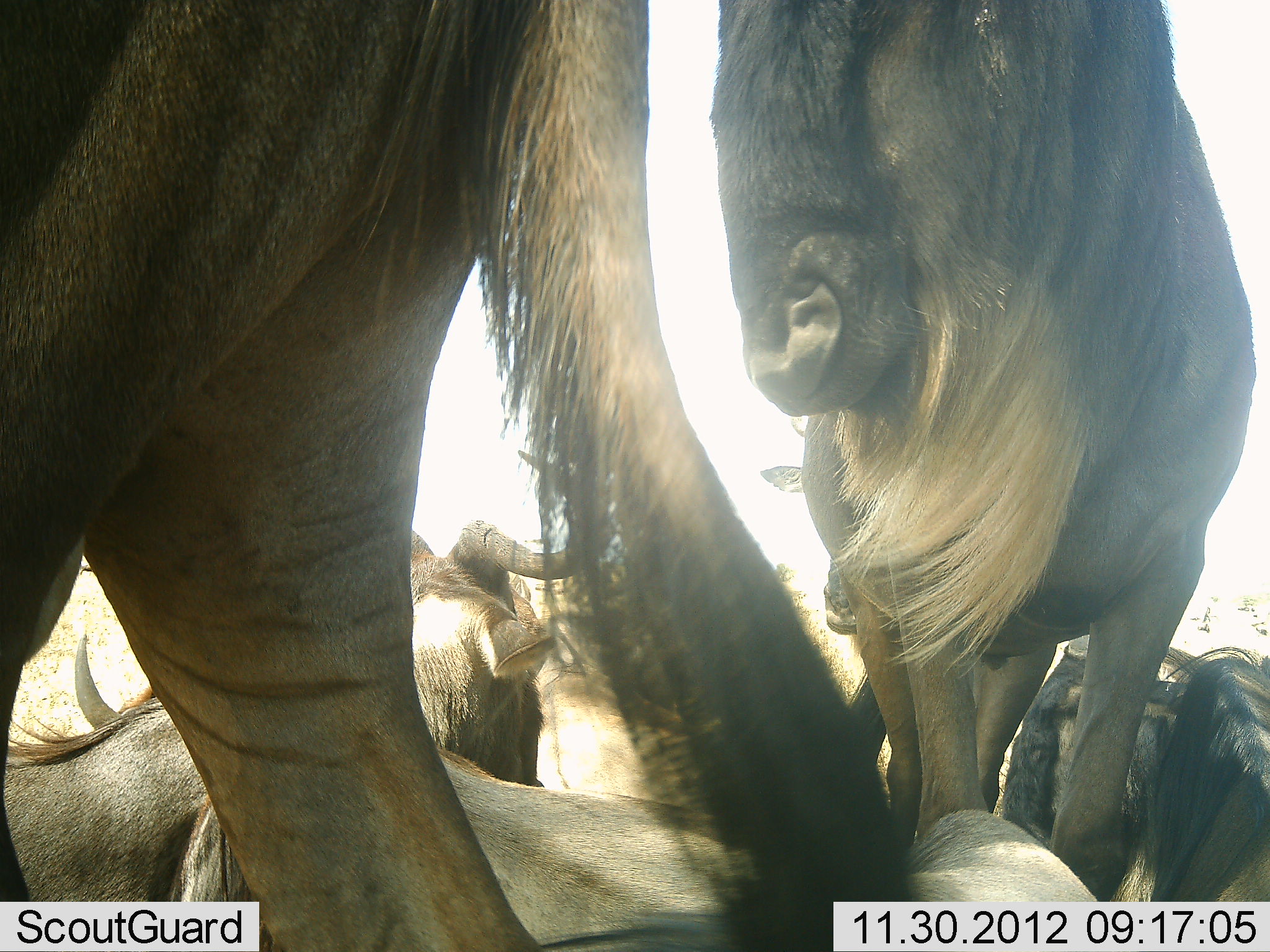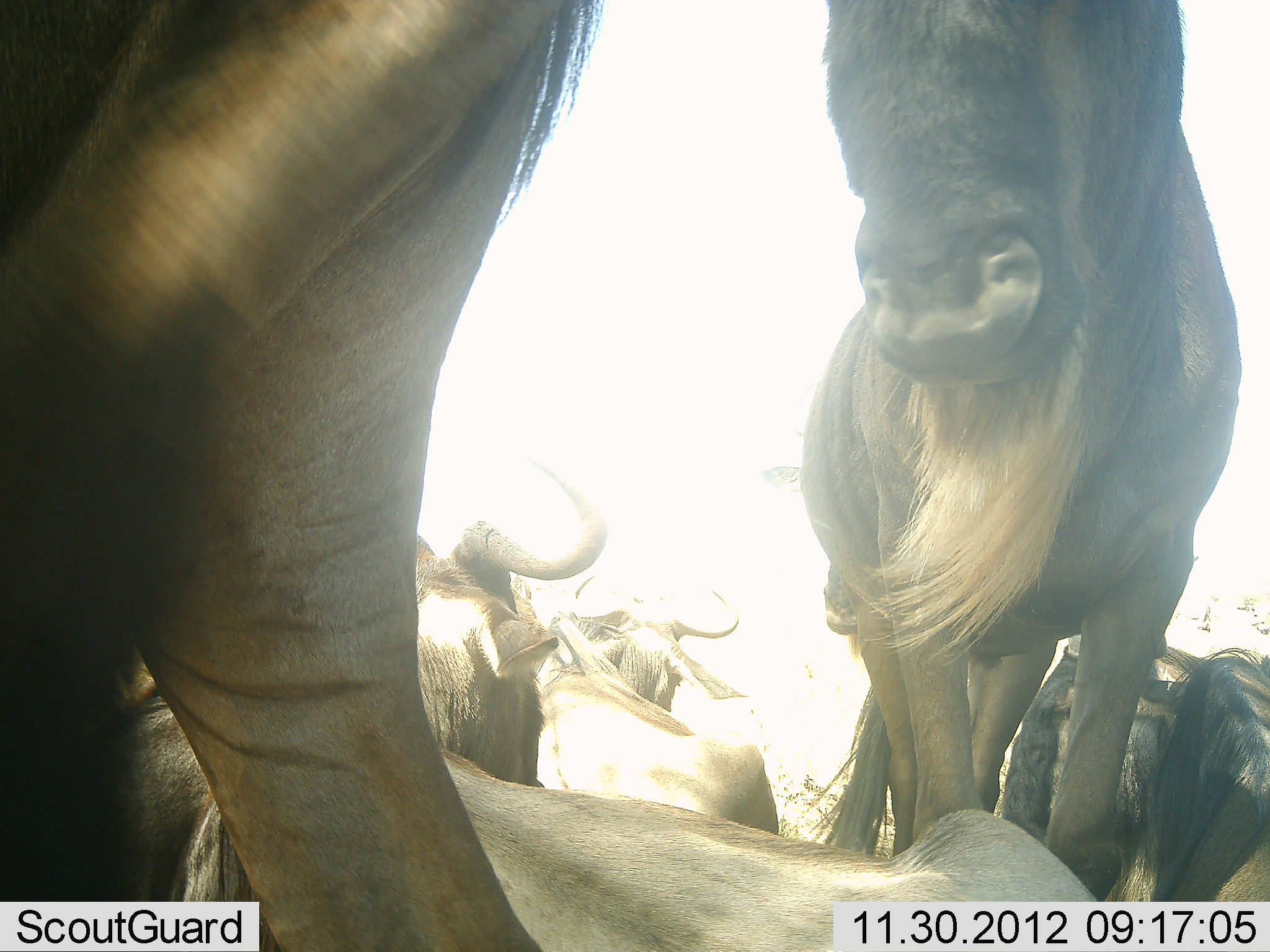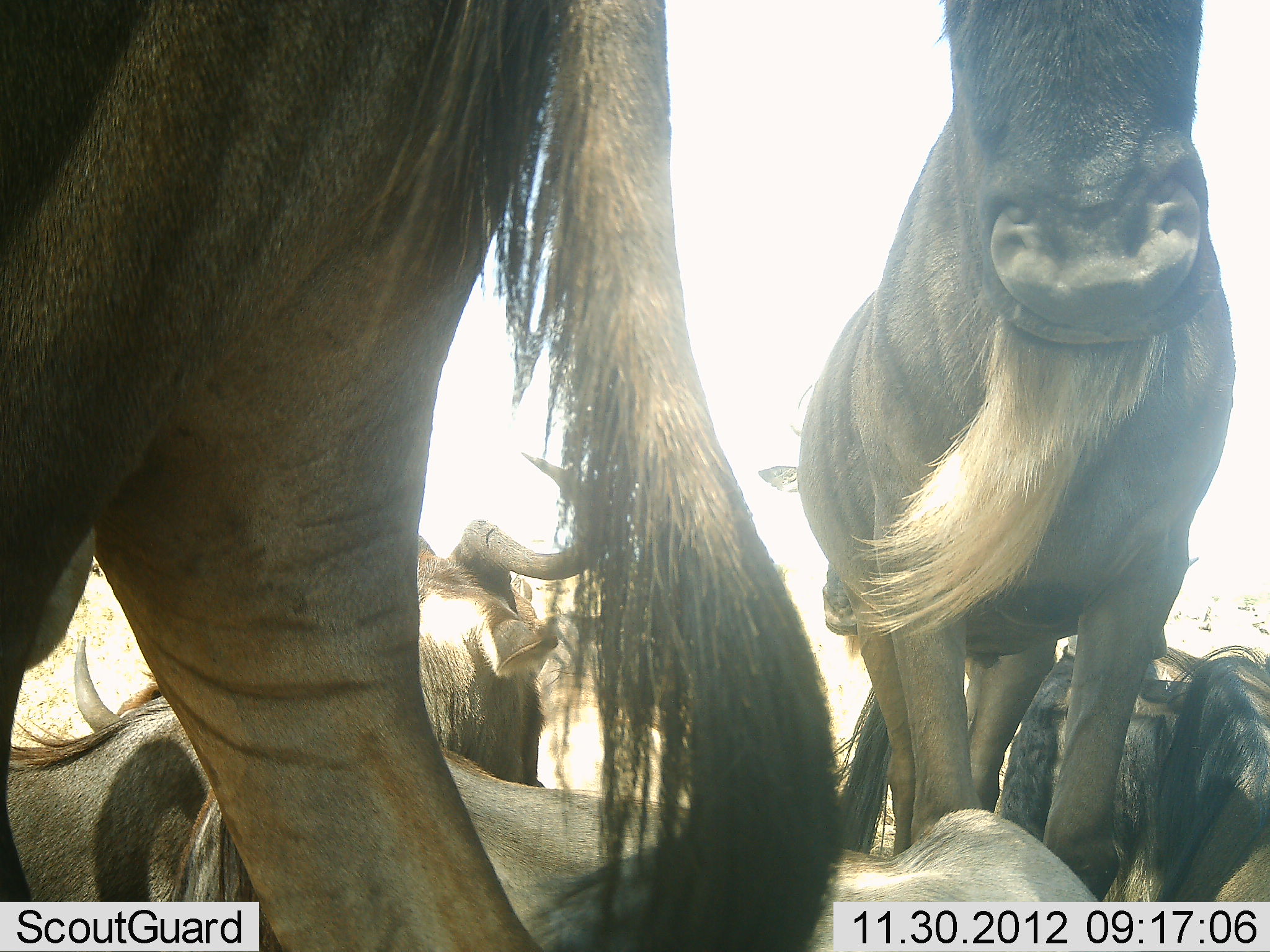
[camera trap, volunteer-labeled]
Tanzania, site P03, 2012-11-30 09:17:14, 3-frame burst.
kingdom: Animalia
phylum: Chordata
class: Mammalia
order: Artiodactyla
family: Bovidae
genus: Connochaetes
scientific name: Connochaetes taurinus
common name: blue wildebeest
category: wildebeest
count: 7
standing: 80%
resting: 90%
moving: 0%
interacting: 20%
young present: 0%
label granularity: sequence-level